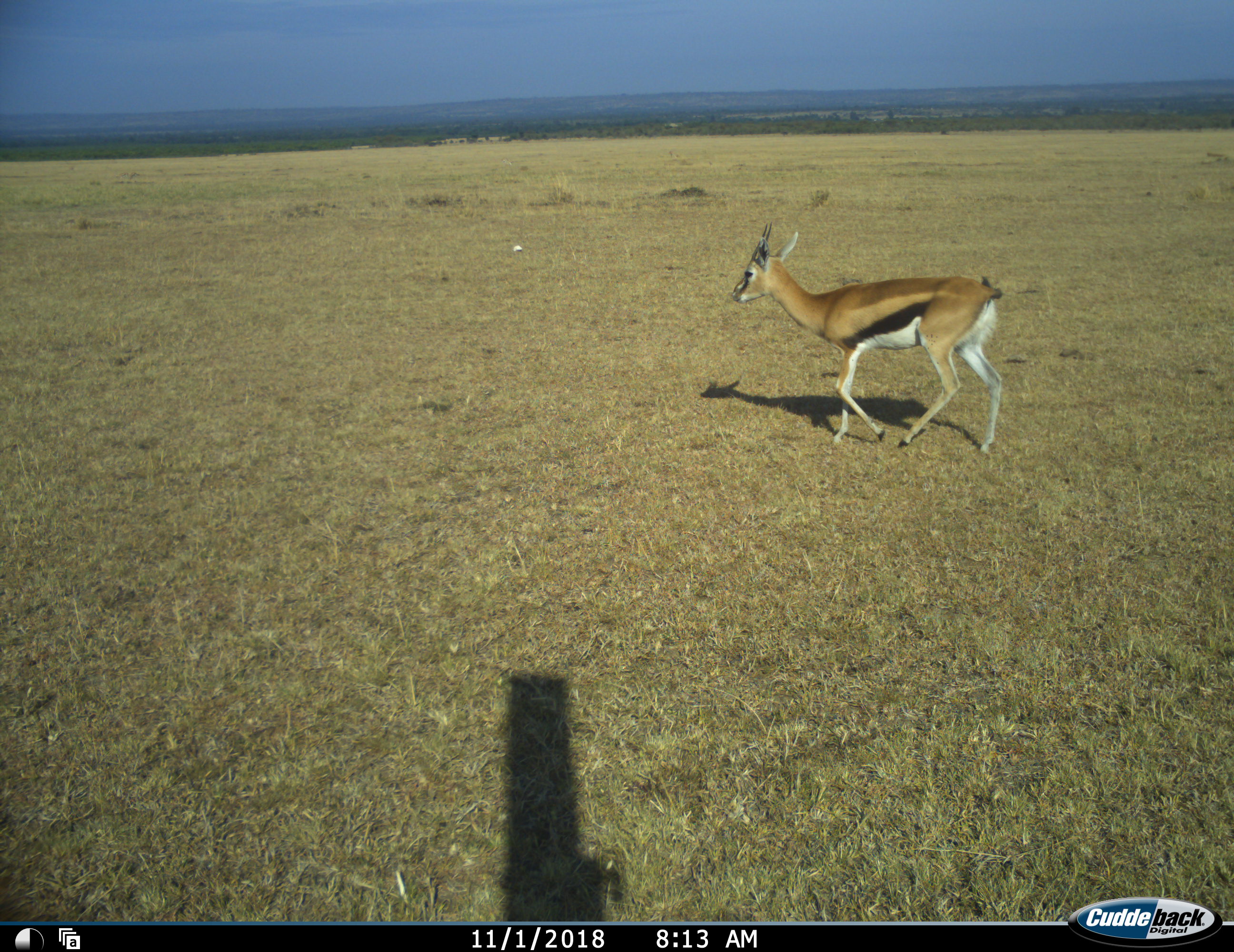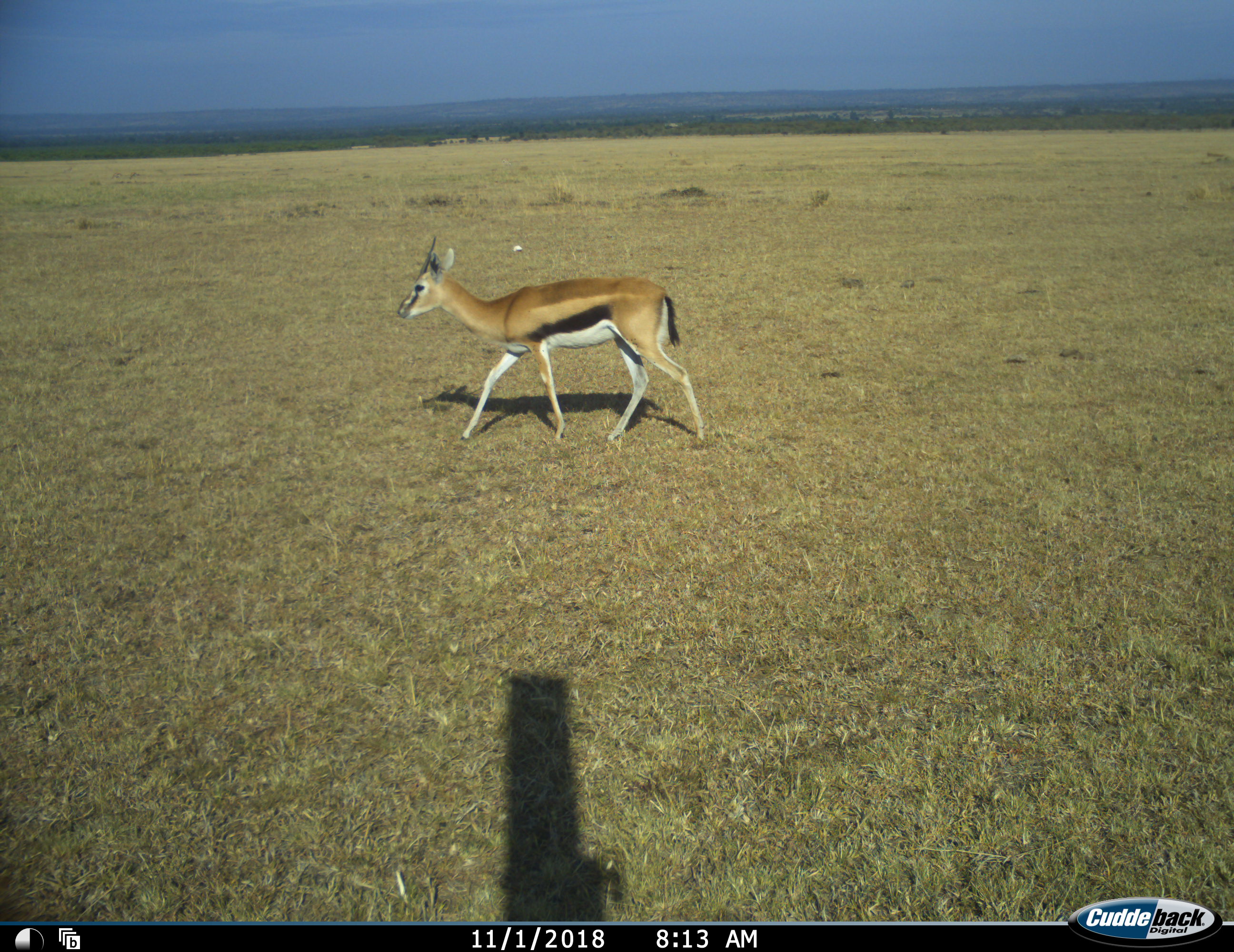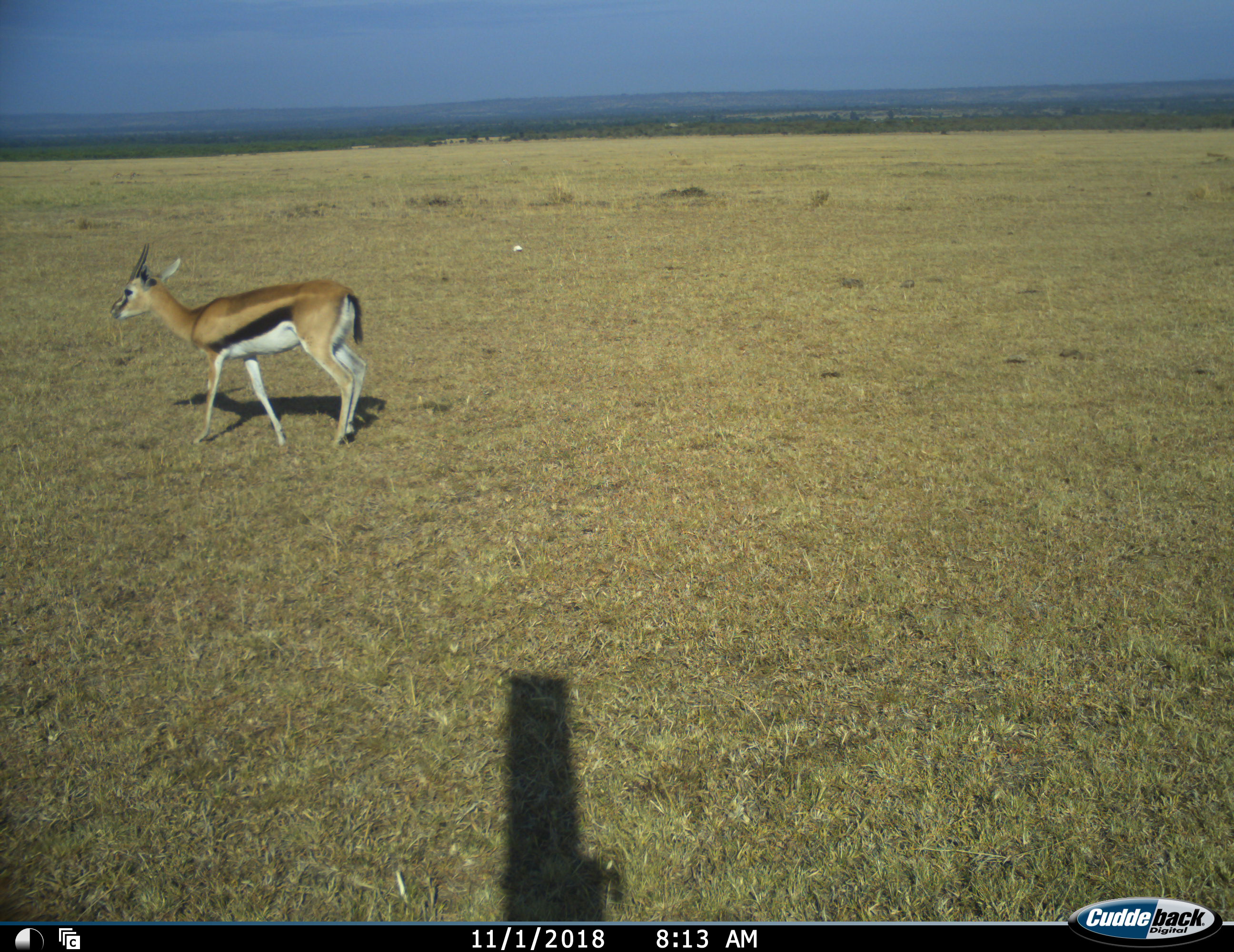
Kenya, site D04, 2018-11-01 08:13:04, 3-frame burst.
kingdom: Animalia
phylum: Chordata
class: Mammalia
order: Artiodactyla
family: Bovidae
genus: Eudorcas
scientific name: Eudorcas thomsonii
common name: thomson's gazelle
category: gazellethomsons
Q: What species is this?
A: Gazellethomsons (thomson's gazelle) (Eudorcas thomsonii).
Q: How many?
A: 1.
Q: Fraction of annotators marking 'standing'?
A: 0%.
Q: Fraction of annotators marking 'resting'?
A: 0%.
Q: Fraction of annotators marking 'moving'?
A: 100%.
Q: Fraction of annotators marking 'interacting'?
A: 0%.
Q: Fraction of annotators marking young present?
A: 0%.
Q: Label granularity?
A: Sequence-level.